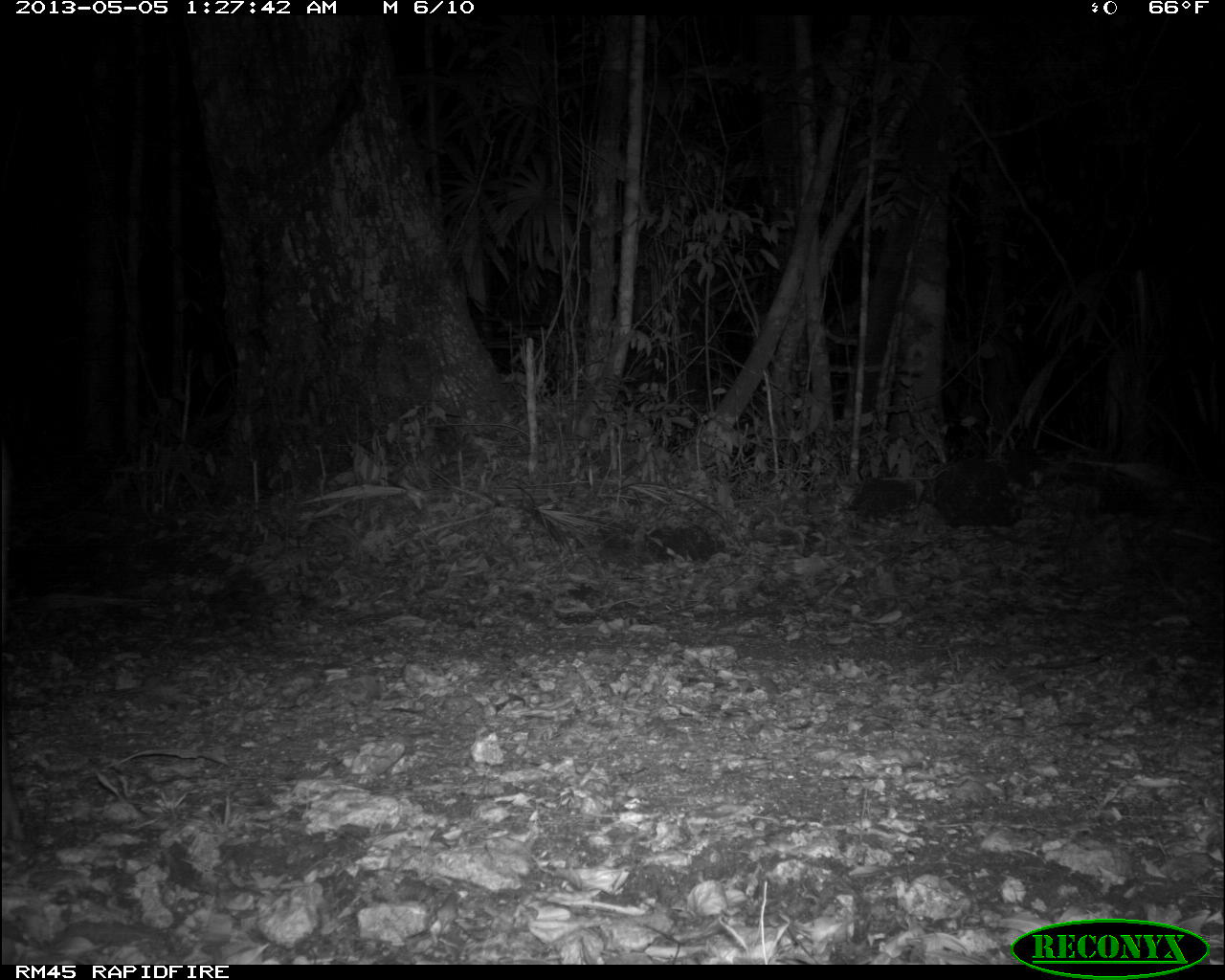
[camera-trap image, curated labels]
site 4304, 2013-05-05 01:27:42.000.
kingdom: Animalia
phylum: Chordata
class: Mammalia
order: Artiodactyla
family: Cervidae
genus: Mazama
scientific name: Mazama temama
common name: central american red brocket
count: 1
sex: male